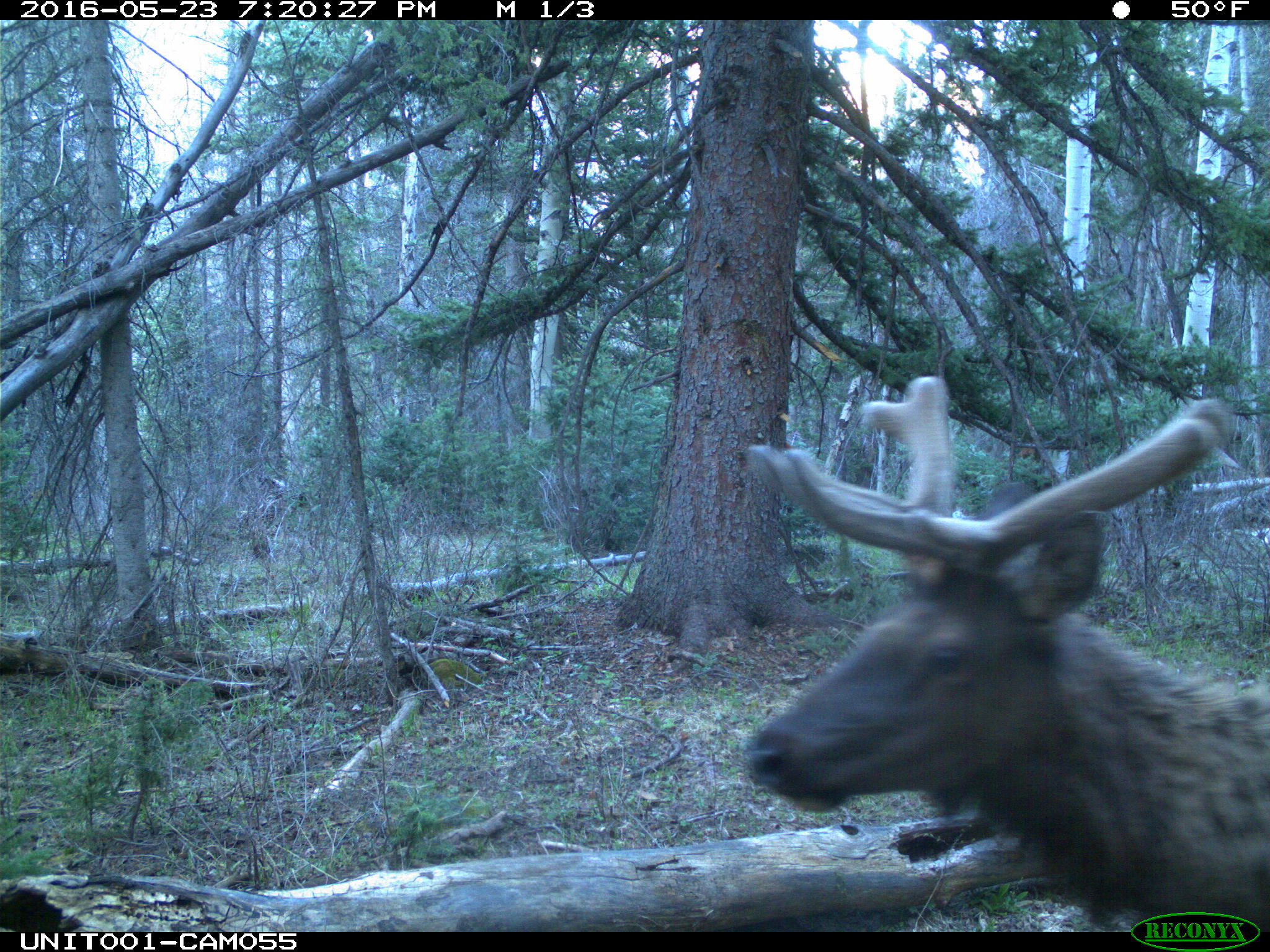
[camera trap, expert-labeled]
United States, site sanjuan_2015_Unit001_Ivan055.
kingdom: Animalia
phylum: Chordata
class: Mammalia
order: Artiodactyla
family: Cervidae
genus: Cervus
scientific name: Cervus elaphus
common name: red deer